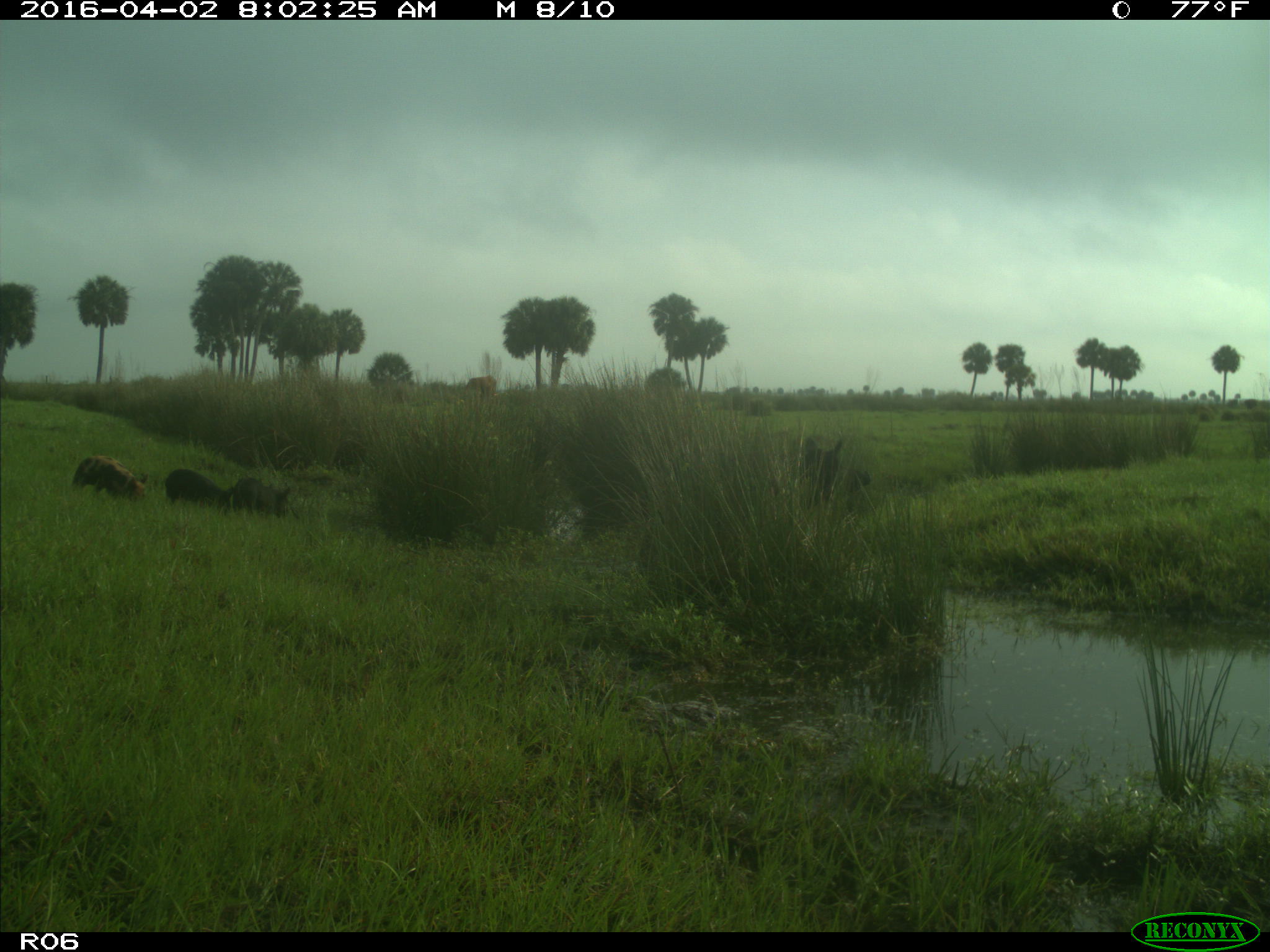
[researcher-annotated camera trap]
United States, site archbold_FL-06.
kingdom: Animalia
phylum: Chordata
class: Mammalia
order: Artiodactyla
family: Suidae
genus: Sus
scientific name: Sus scrofa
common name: wild boar